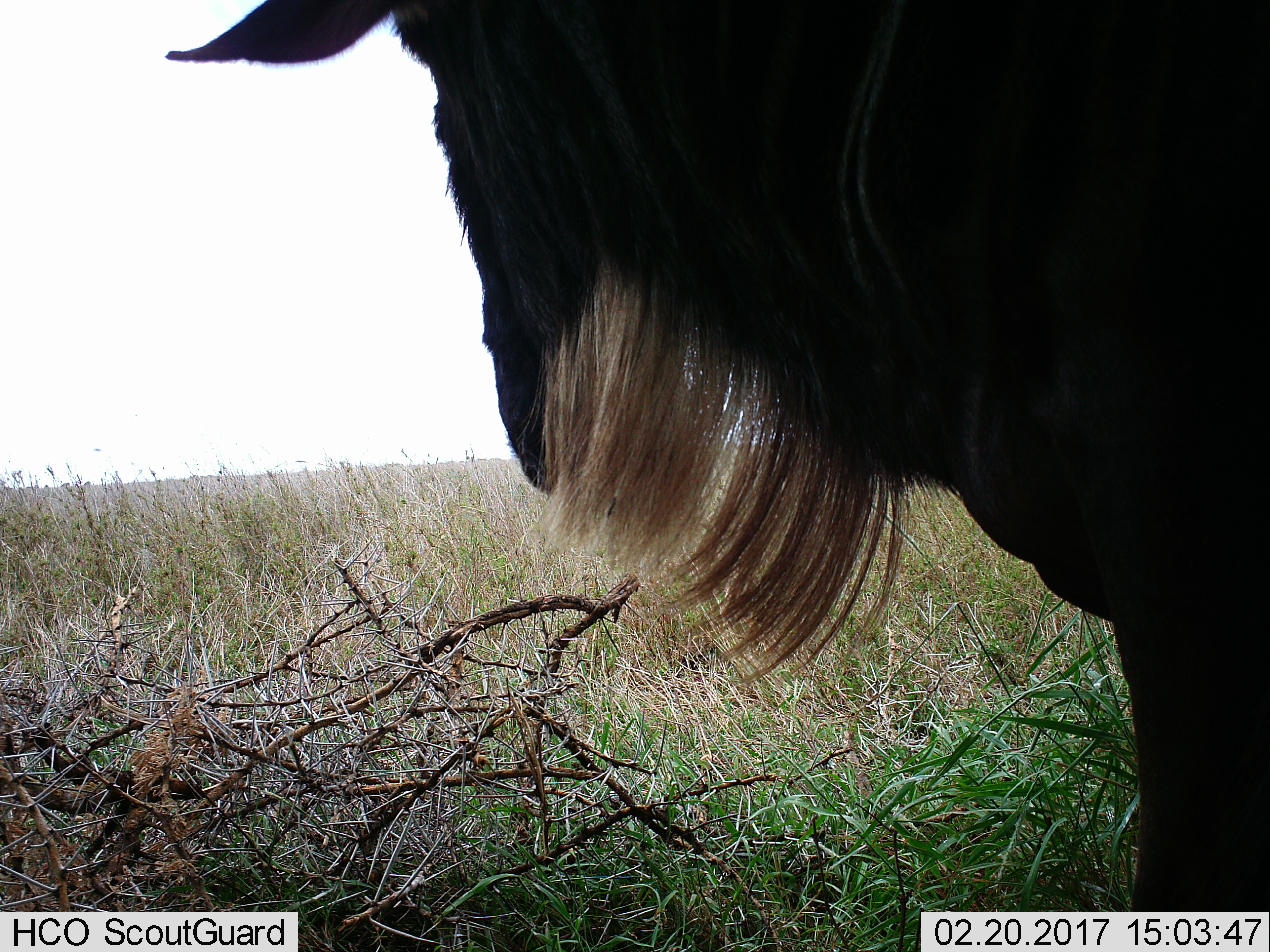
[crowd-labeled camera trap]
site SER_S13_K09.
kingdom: Animalia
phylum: Chordata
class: Mammalia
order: Artiodactyla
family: Bovidae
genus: Connochaetes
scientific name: Connochaetes taurinus taurinus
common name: blue wildebeest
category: wildebeestblue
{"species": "wildebeestblue (blue wildebeest) (Connochaetes taurinus taurinus)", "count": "1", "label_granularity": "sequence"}